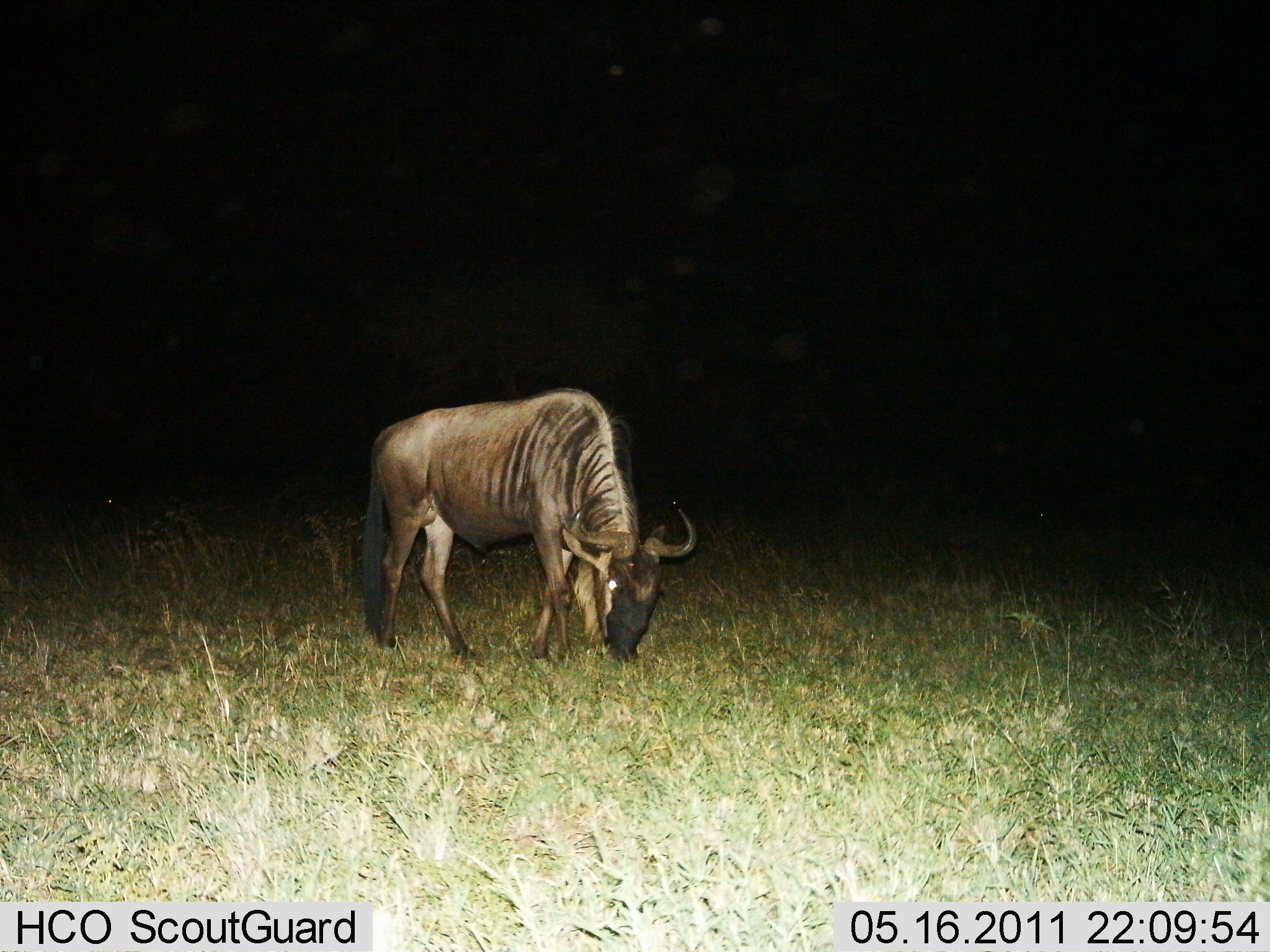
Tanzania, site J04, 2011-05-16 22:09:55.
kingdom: Animalia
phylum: Chordata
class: Mammalia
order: Artiodactyla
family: Bovidae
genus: Connochaetes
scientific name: Connochaetes taurinus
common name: blue wildebeest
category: wildebeest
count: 1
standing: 9%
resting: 0%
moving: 0%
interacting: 0%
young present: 0%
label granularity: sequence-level